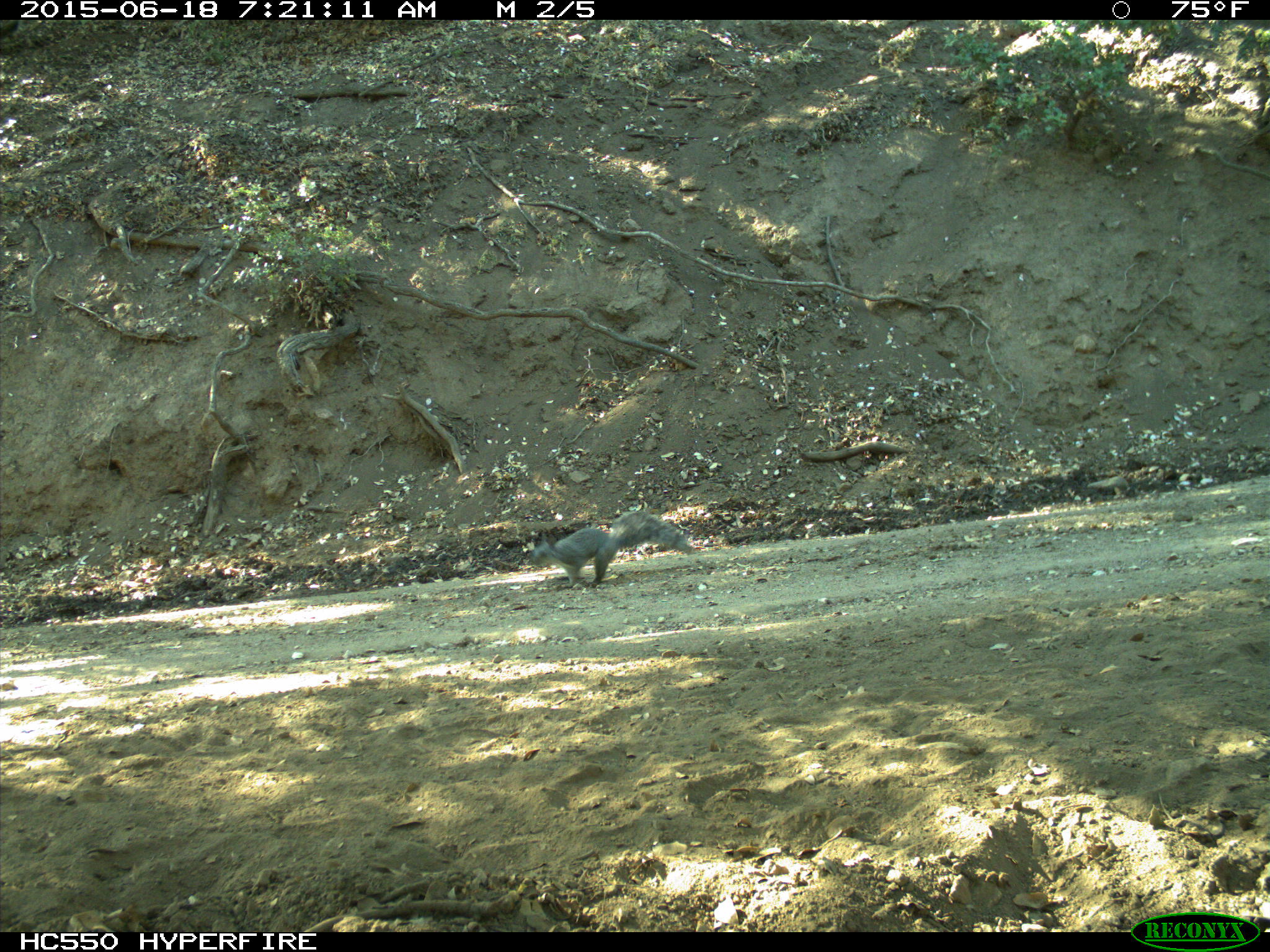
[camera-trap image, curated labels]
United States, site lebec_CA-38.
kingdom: Animalia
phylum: Chordata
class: Mammalia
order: Rodentia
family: Sciuridae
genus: Sciurus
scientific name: Sciurus carolinensis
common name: eastern gray squirrel